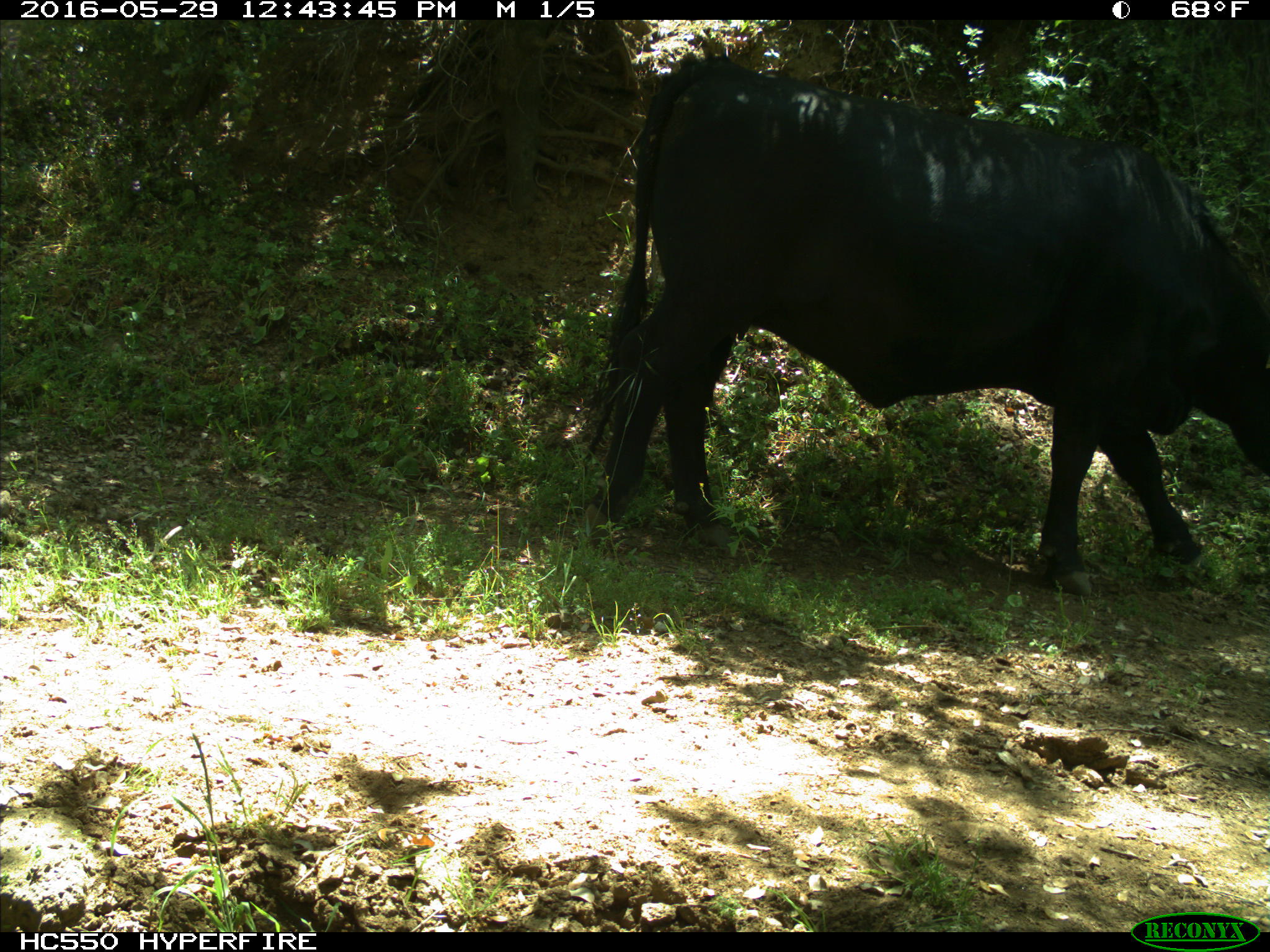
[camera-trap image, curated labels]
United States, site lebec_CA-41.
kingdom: Animalia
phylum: Chordata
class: Mammalia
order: Artiodactyla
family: Bovidae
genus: Bos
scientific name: Bos taurus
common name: domestic cow